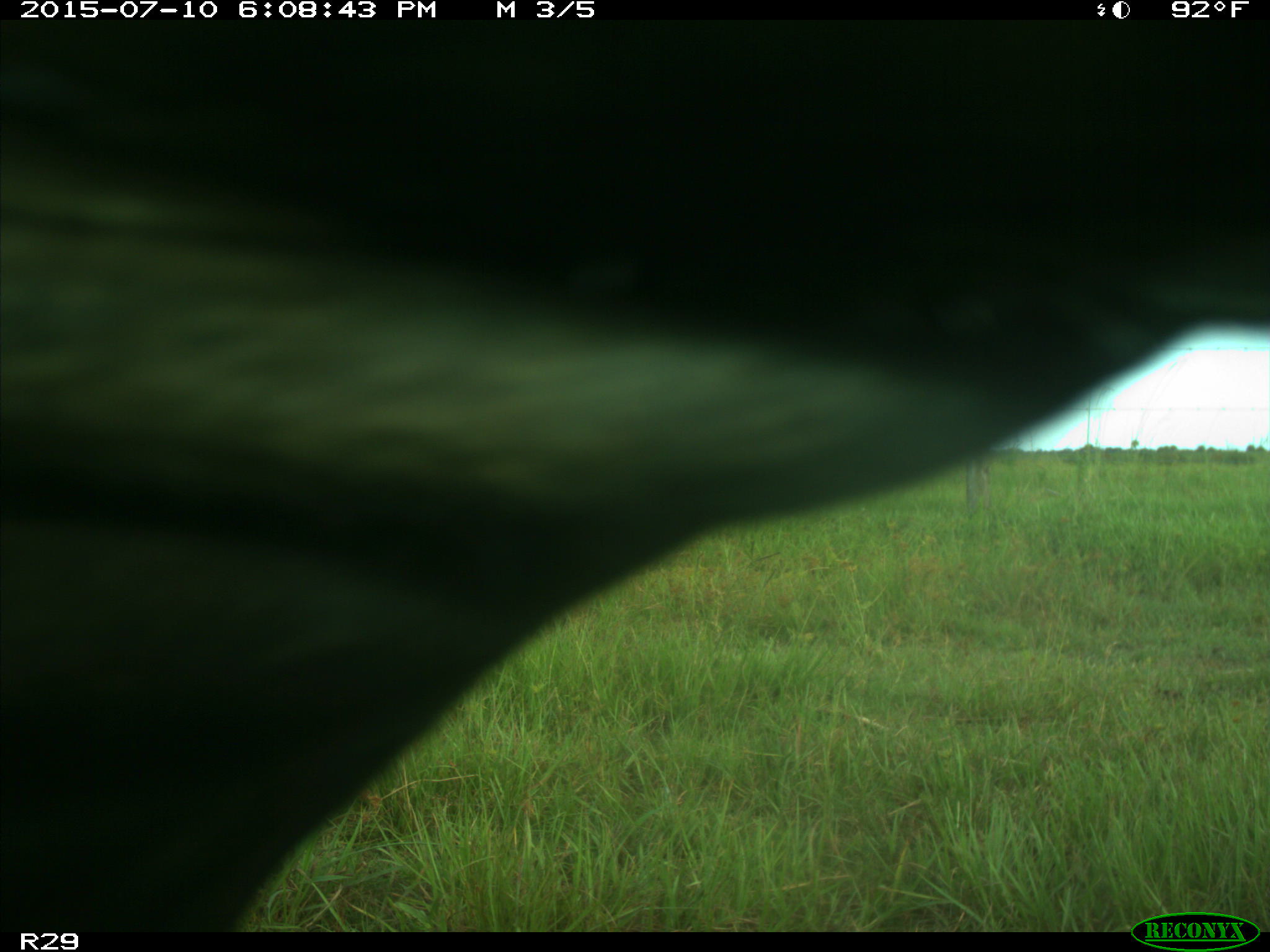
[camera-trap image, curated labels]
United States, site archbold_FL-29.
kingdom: Animalia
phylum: Chordata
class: Mammalia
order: Artiodactyla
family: Bovidae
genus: Bos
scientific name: Bos taurus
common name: domestic cow